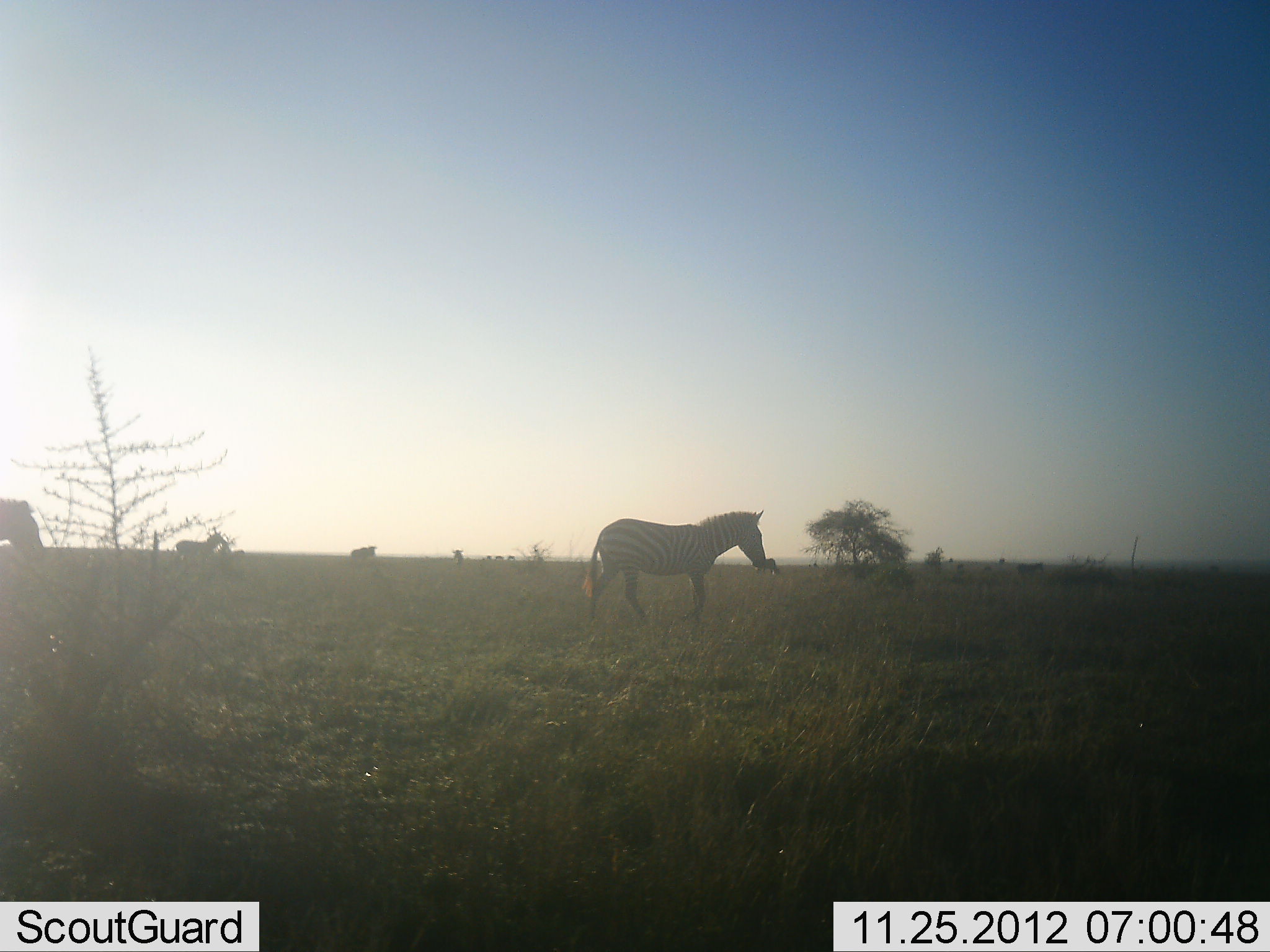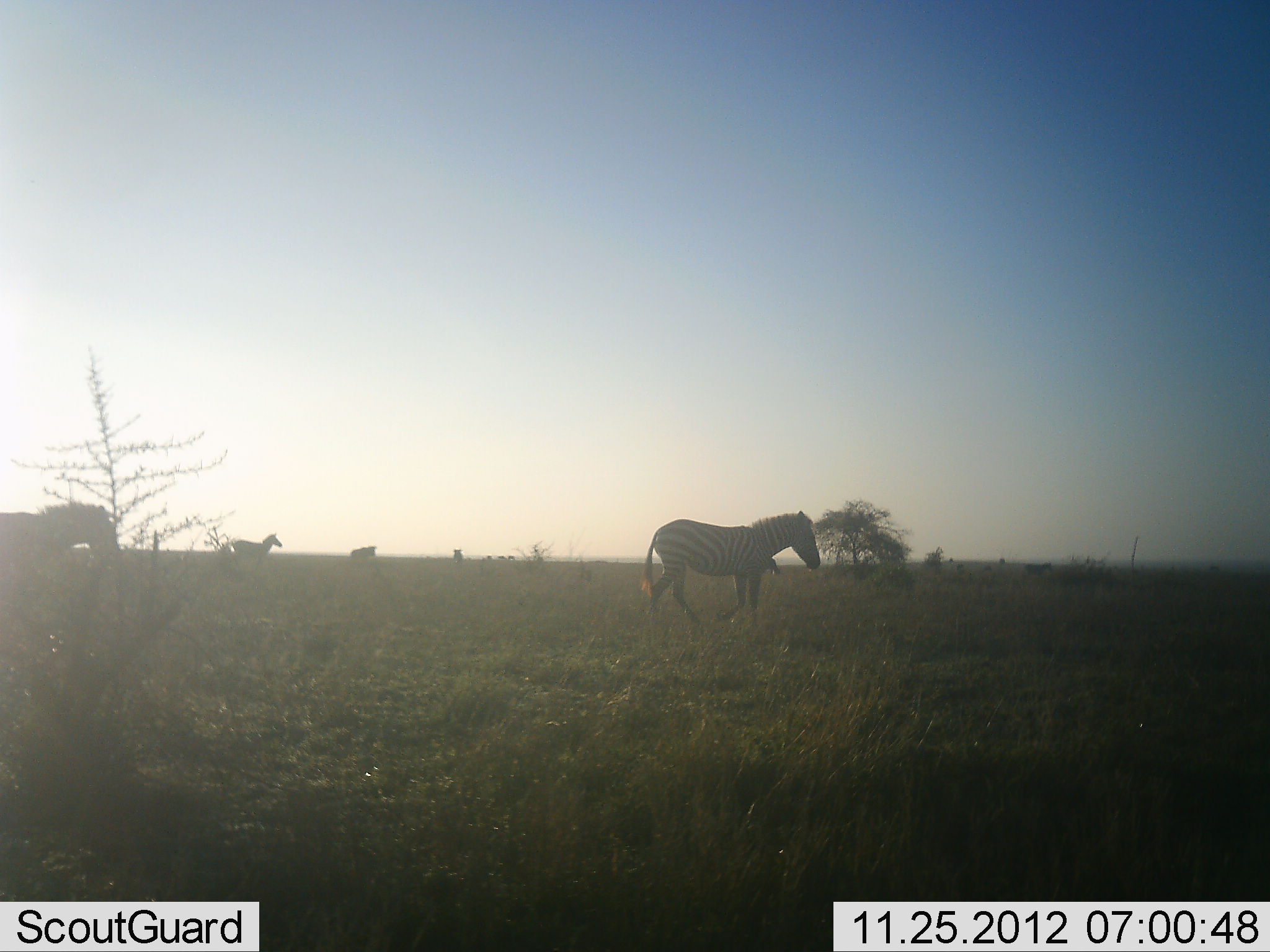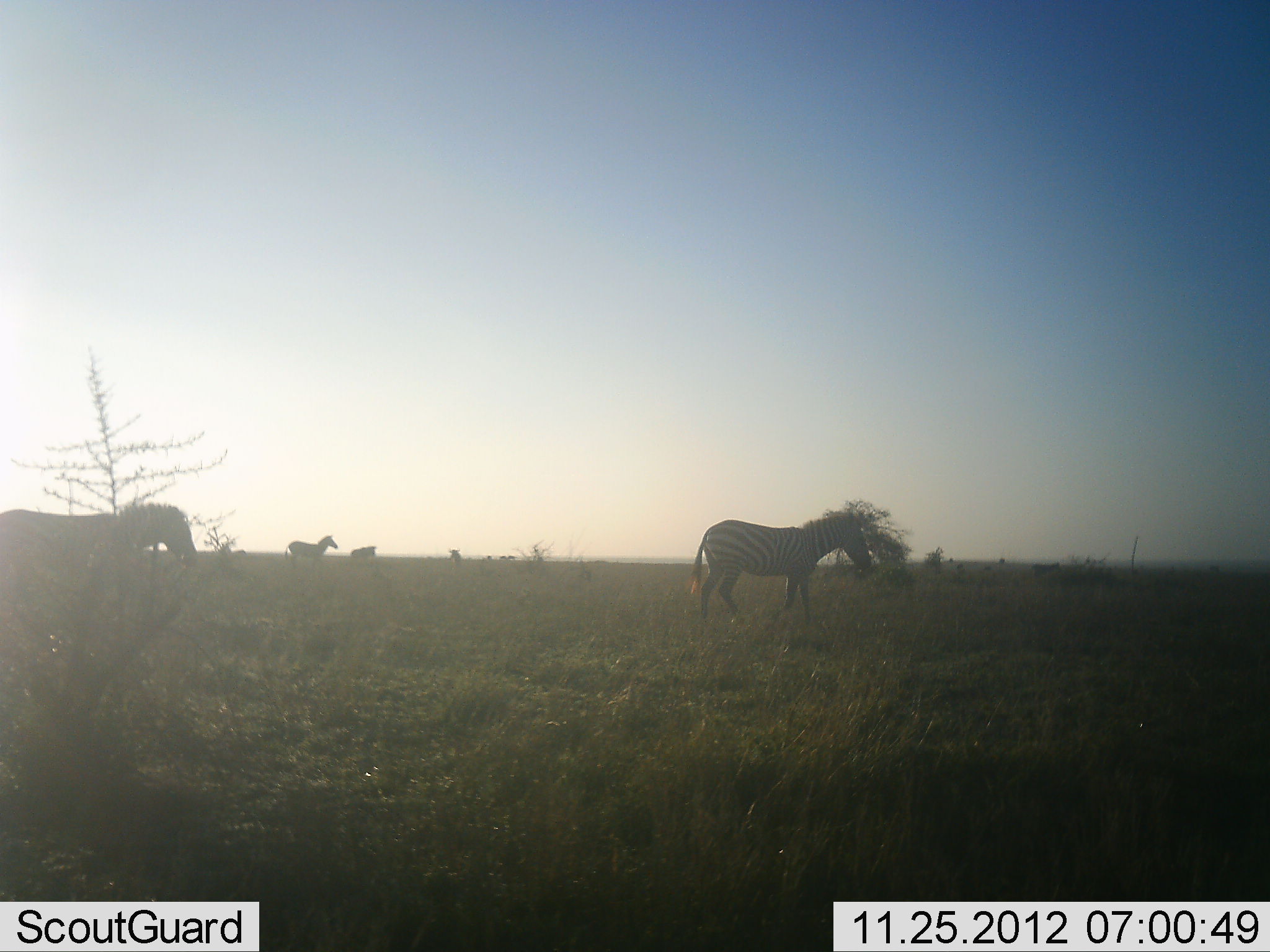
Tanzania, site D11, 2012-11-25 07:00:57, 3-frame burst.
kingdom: Animalia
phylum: Chordata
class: Mammalia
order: Perissodactyla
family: Equidae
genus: Equus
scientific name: Equus quagga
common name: plains zebra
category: zebra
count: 4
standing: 10%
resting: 0%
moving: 100%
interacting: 0%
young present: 0%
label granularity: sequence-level